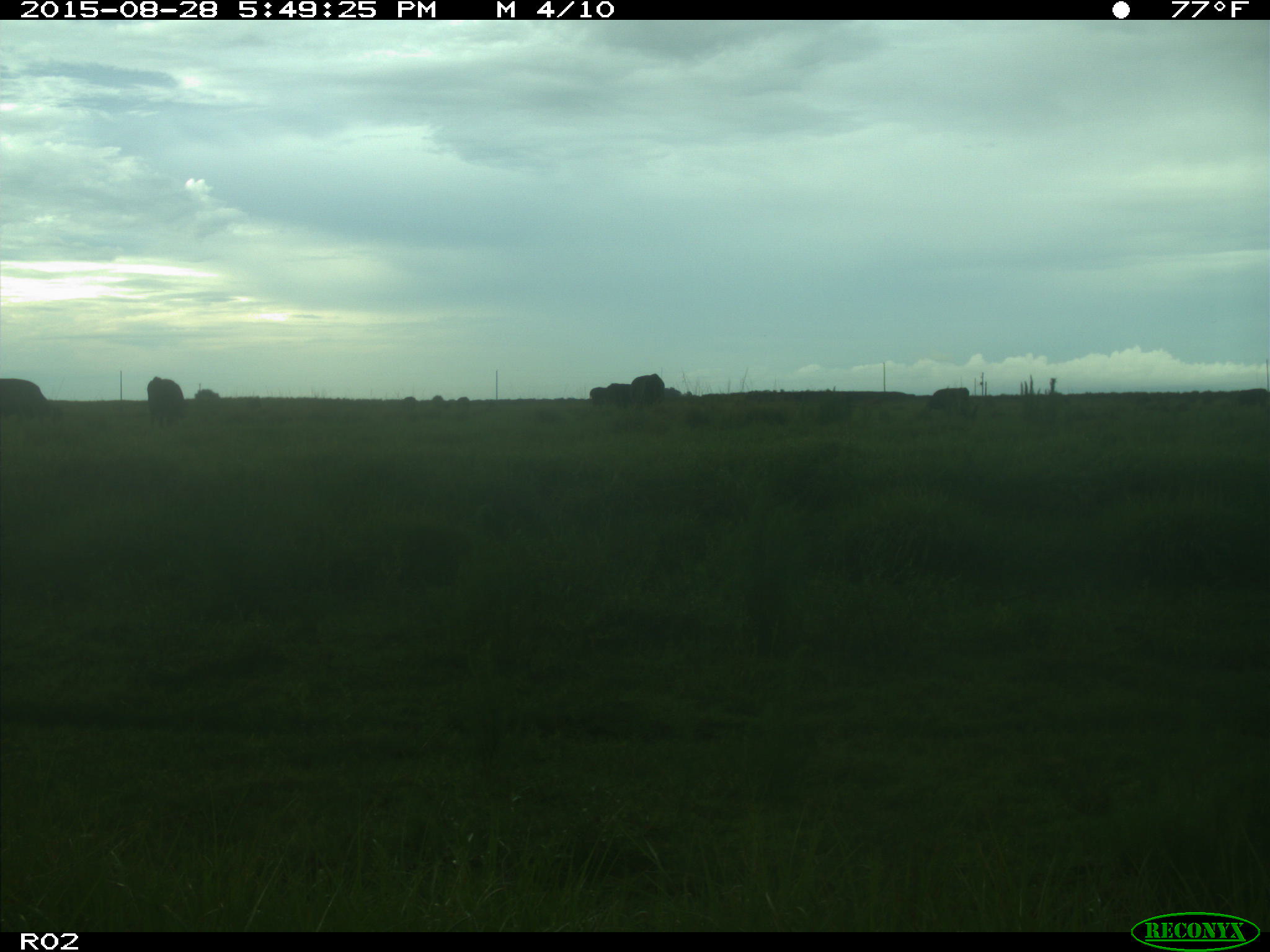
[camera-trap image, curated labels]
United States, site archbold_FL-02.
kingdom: Animalia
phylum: Chordata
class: Mammalia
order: Artiodactyla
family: Bovidae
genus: Bos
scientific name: Bos taurus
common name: domestic cow